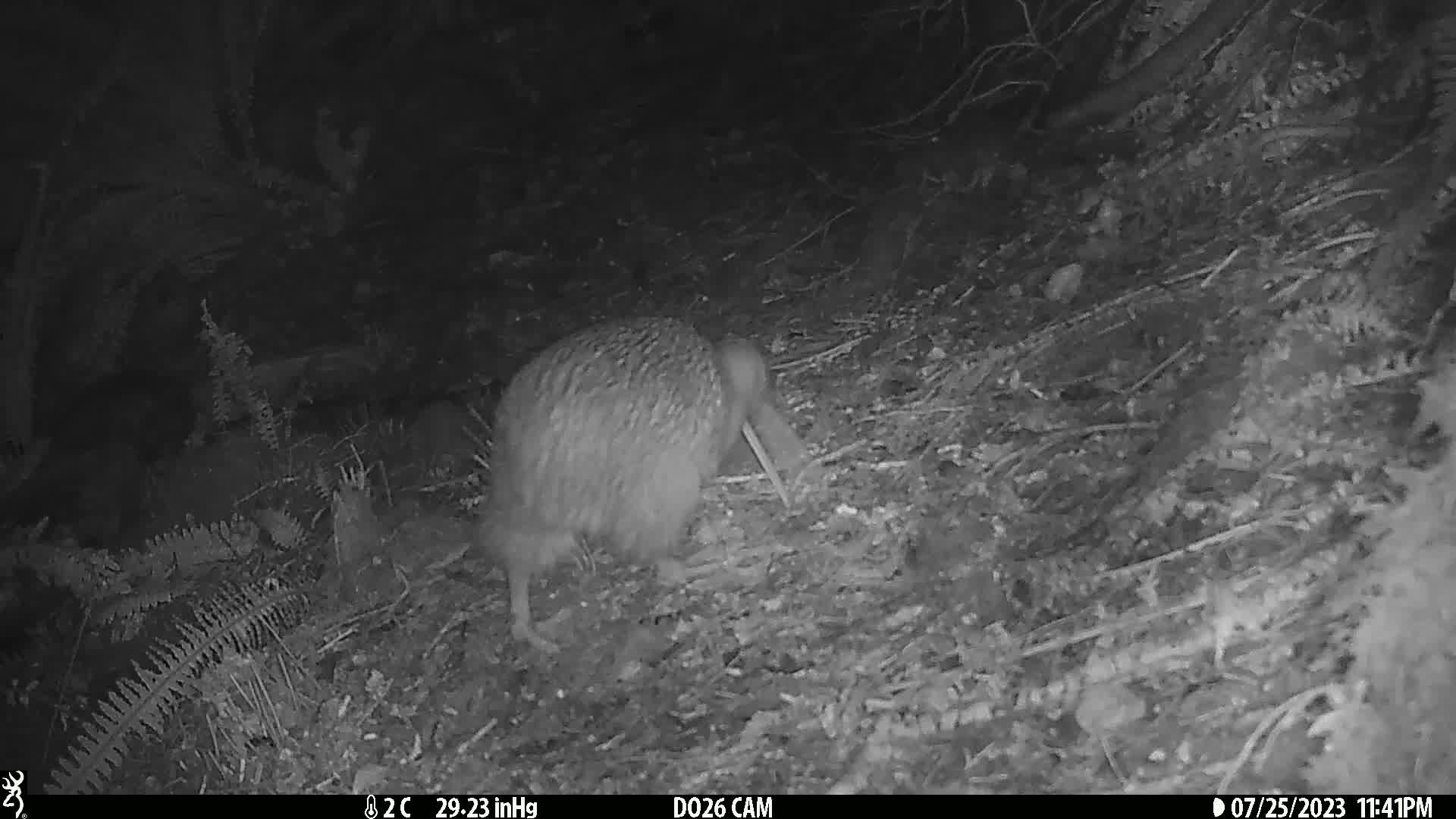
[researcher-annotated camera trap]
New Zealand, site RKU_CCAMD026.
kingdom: Animalia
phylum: Chordata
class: Aves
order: Apterygiformes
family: Apterygidae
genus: Apteryx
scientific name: Apteryx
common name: kiwi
Kiwi (Apteryx).